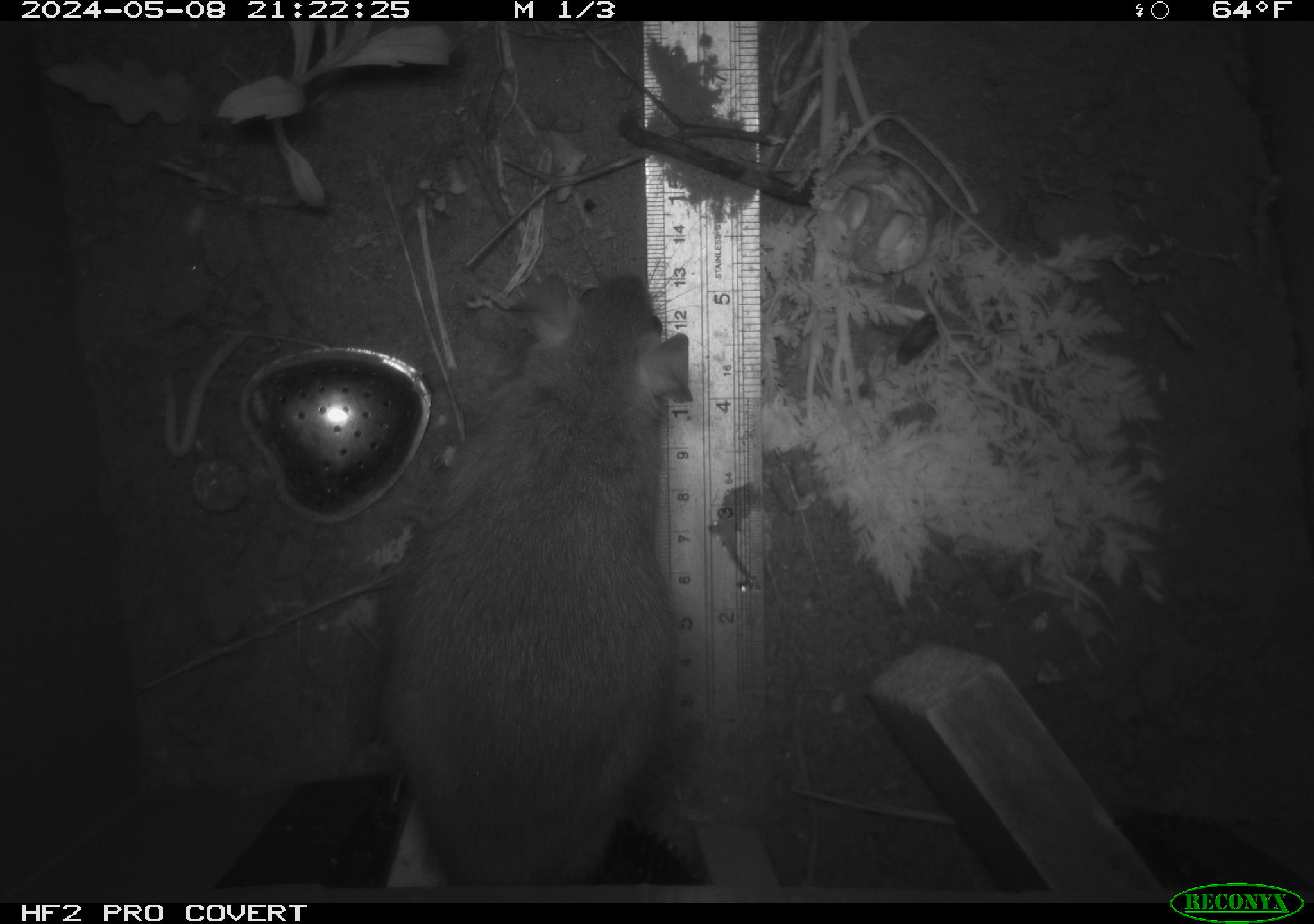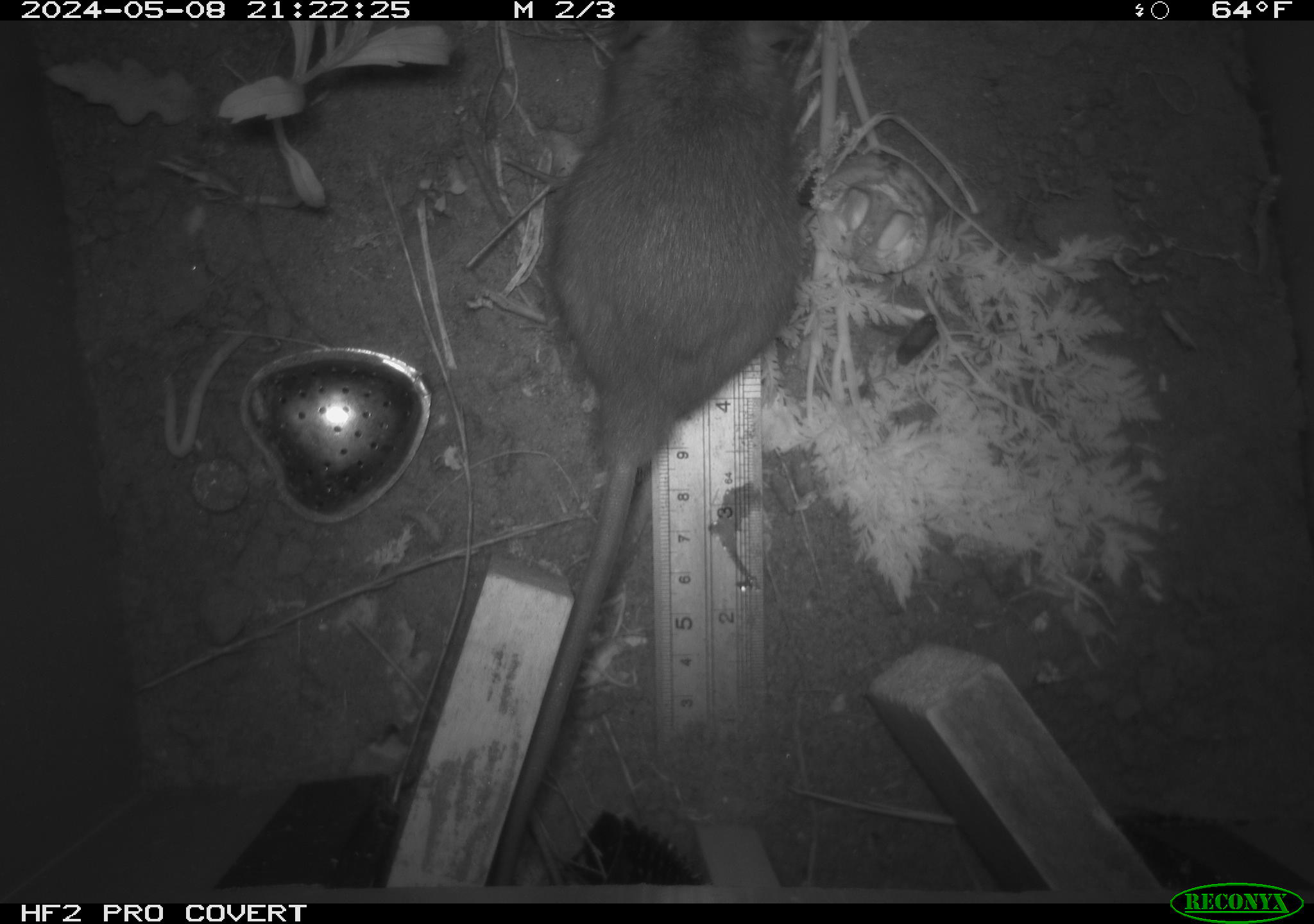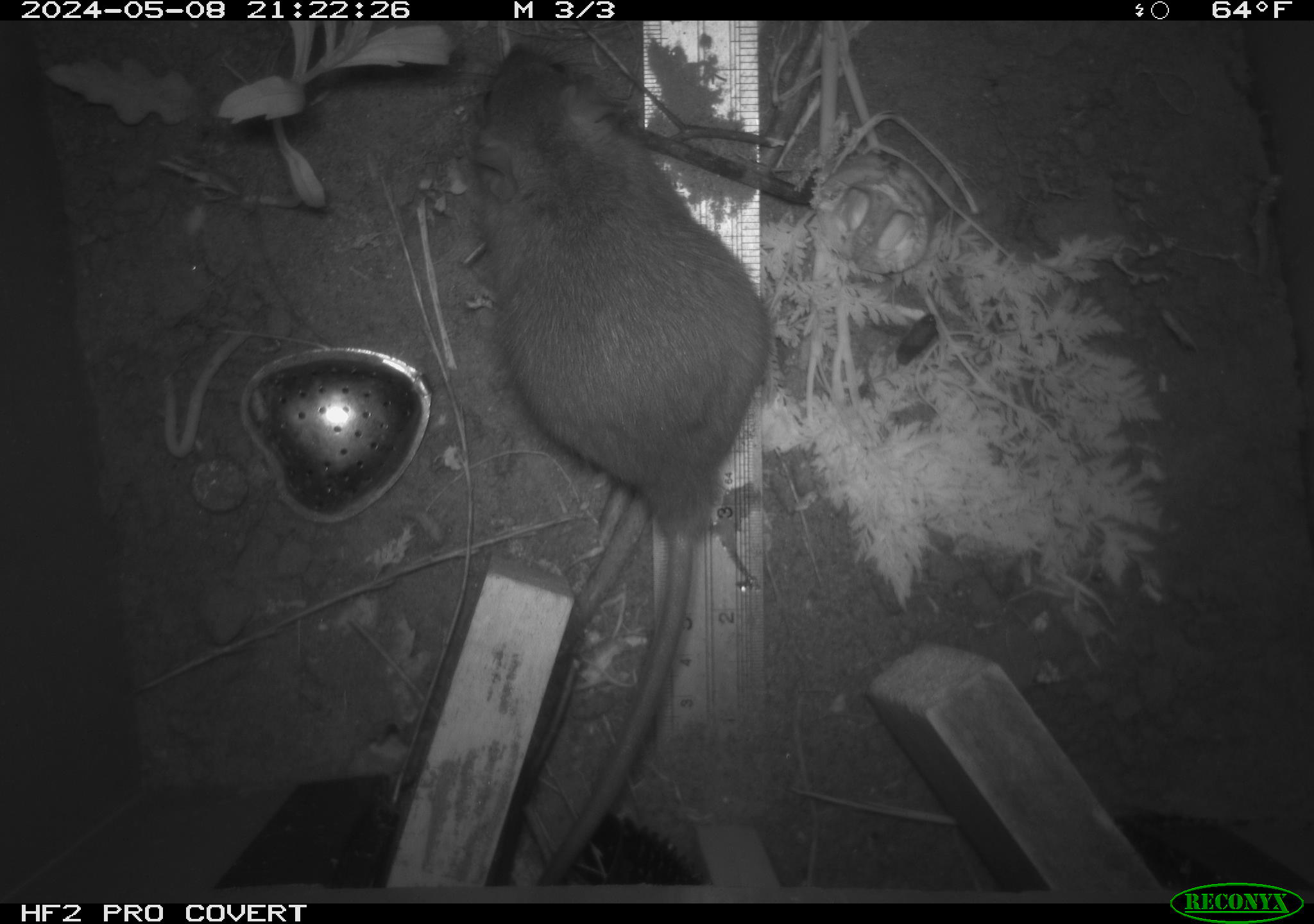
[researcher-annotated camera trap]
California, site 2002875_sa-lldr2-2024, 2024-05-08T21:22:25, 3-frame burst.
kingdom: Animalia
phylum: Chordata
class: Mammalia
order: Rodentia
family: Muridae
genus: Rattus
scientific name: Rattus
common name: rat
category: rattus species